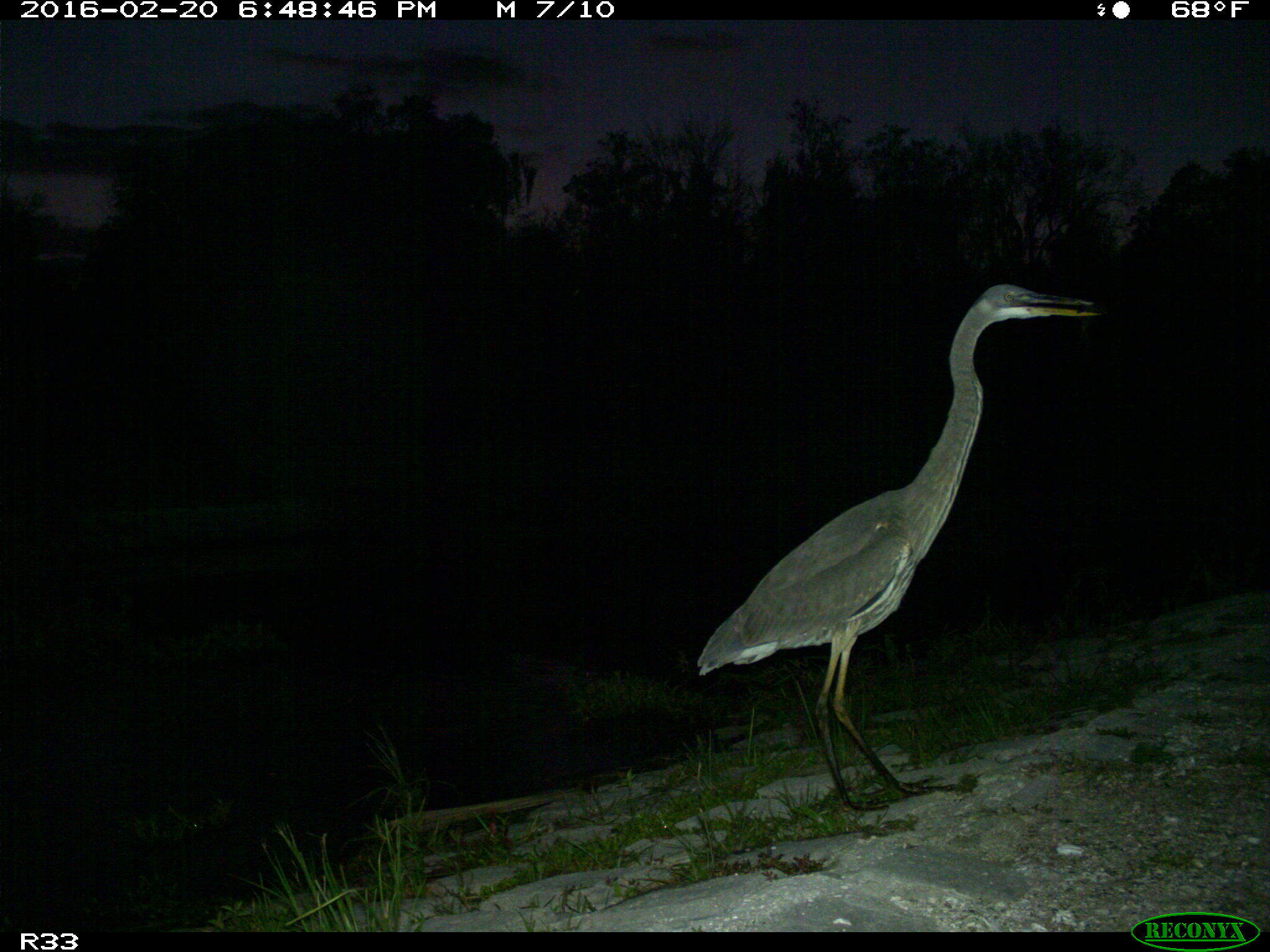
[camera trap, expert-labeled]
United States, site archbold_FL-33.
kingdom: Animalia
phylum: Chordata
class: Aves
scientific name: Aves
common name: birds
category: unidentified bird